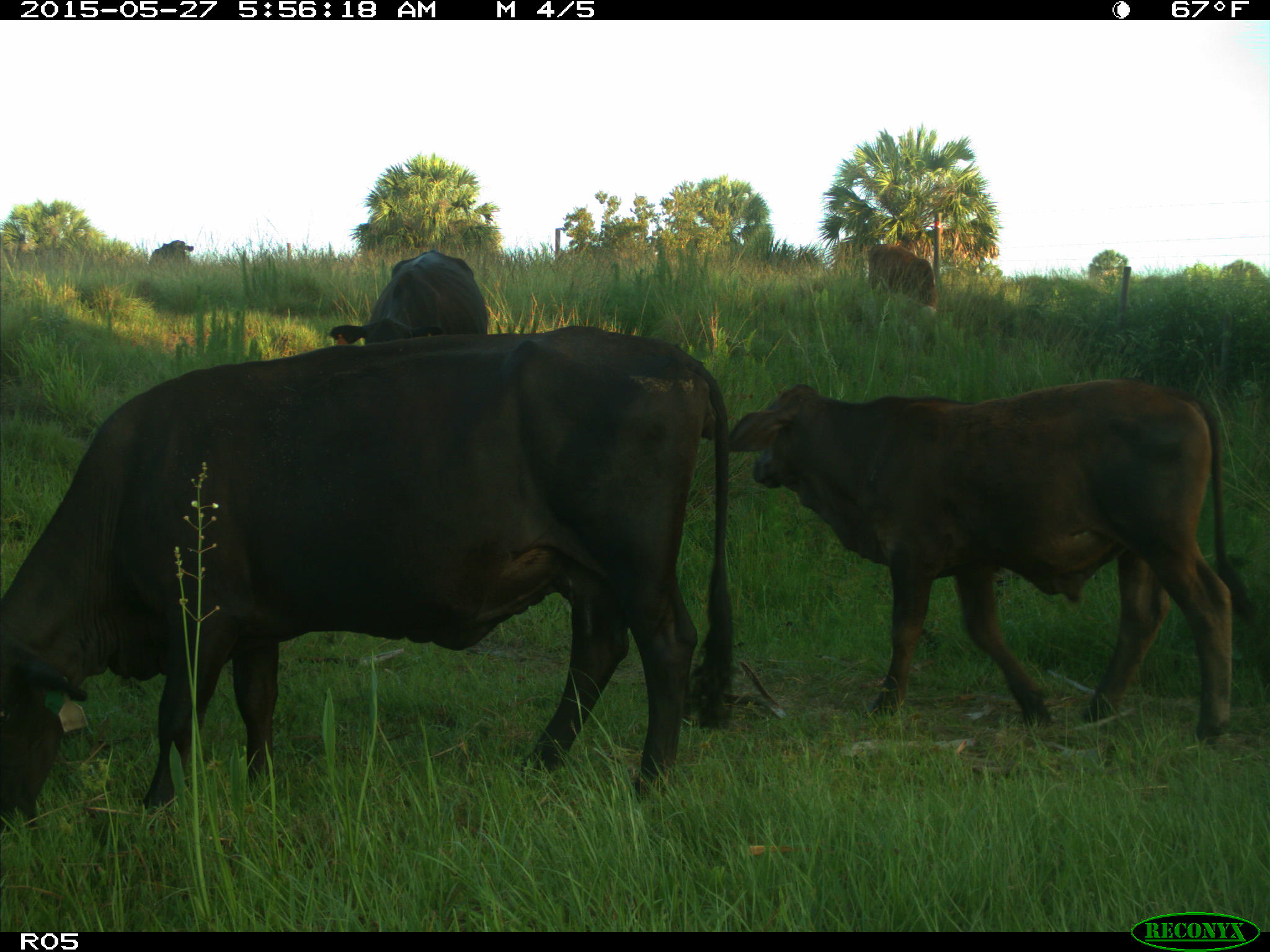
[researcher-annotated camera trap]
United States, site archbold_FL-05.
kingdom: Animalia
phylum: Chordata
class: Mammalia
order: Artiodactyla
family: Bovidae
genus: Bos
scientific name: Bos taurus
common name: domestic cow